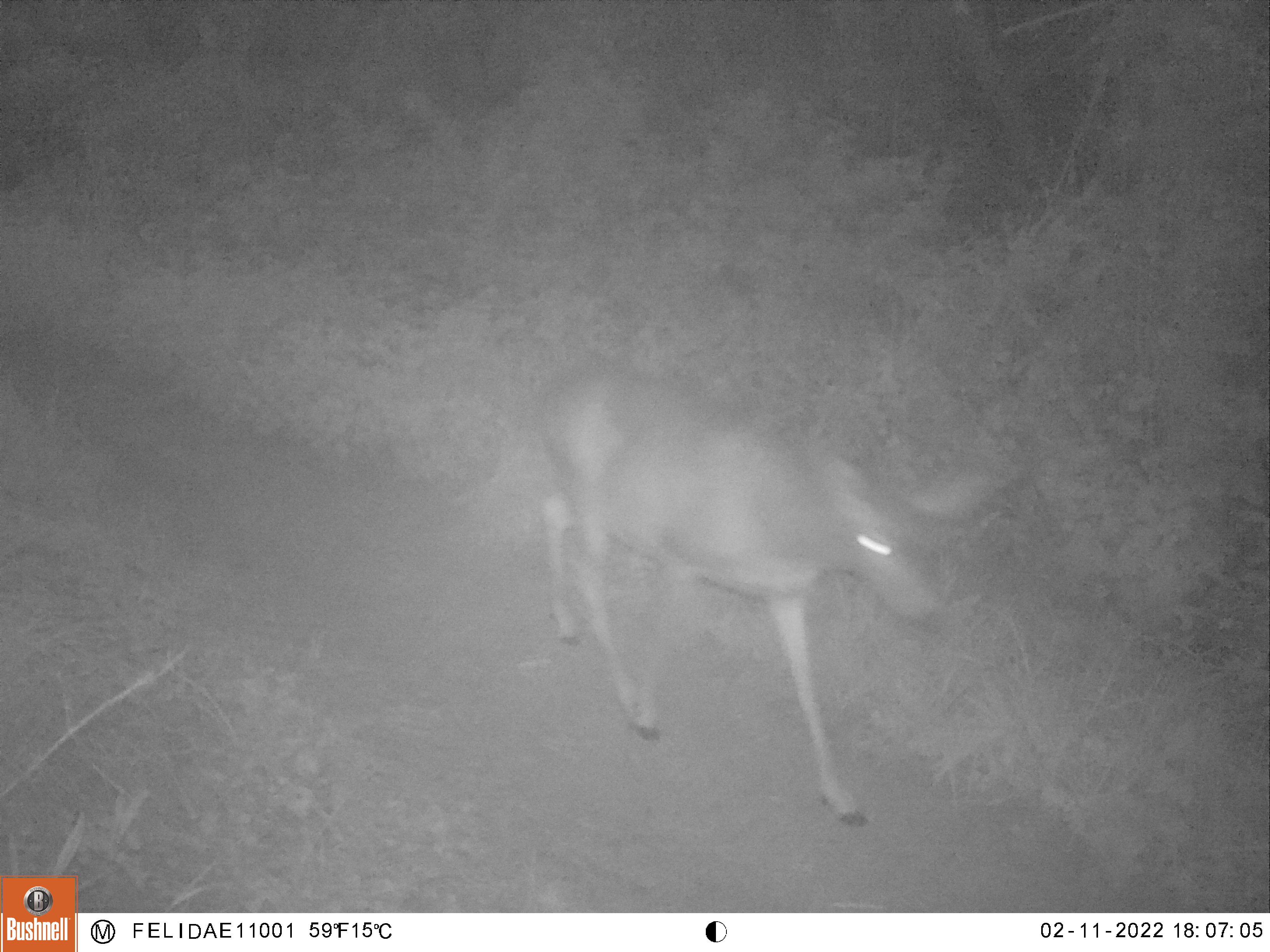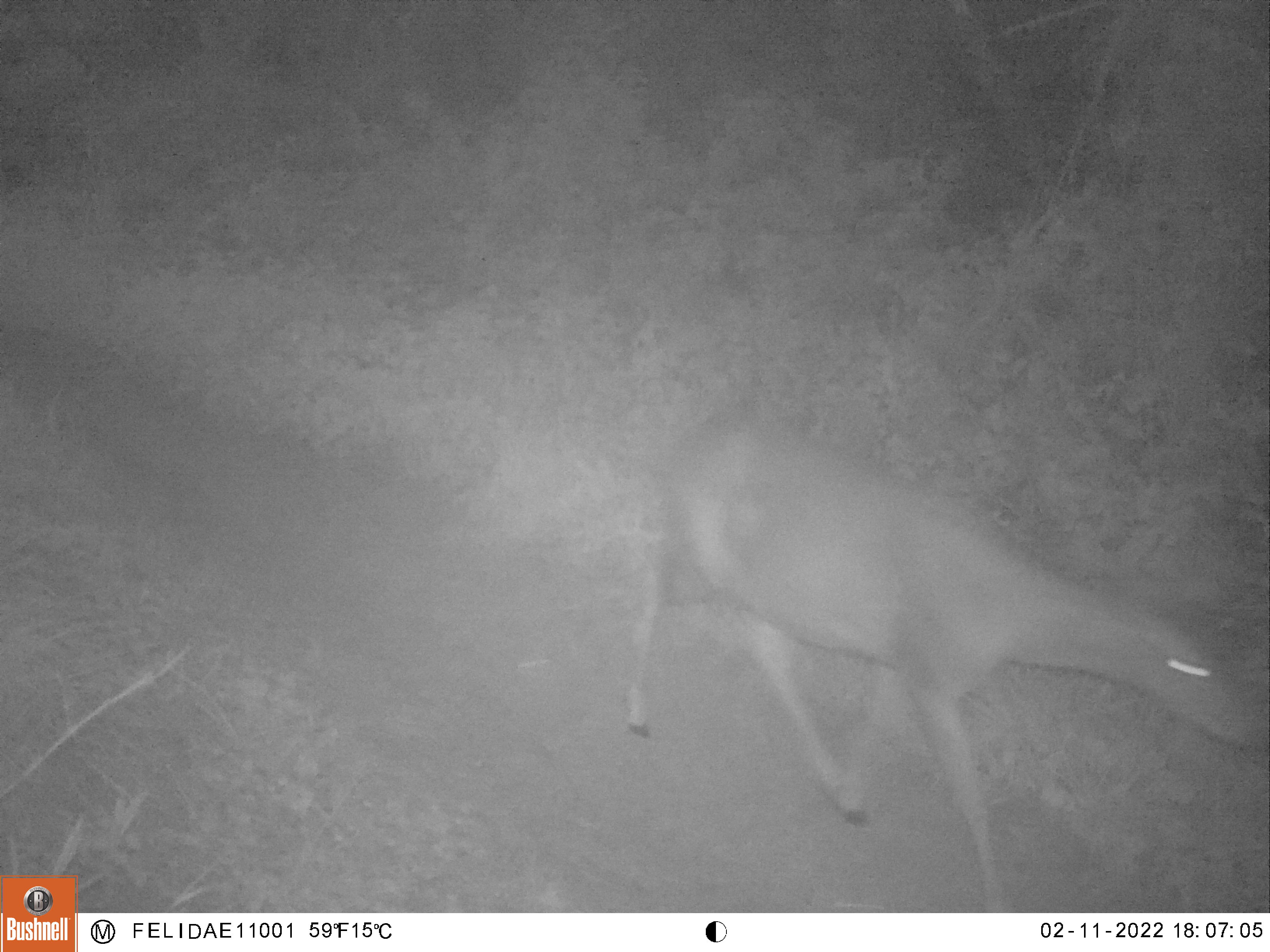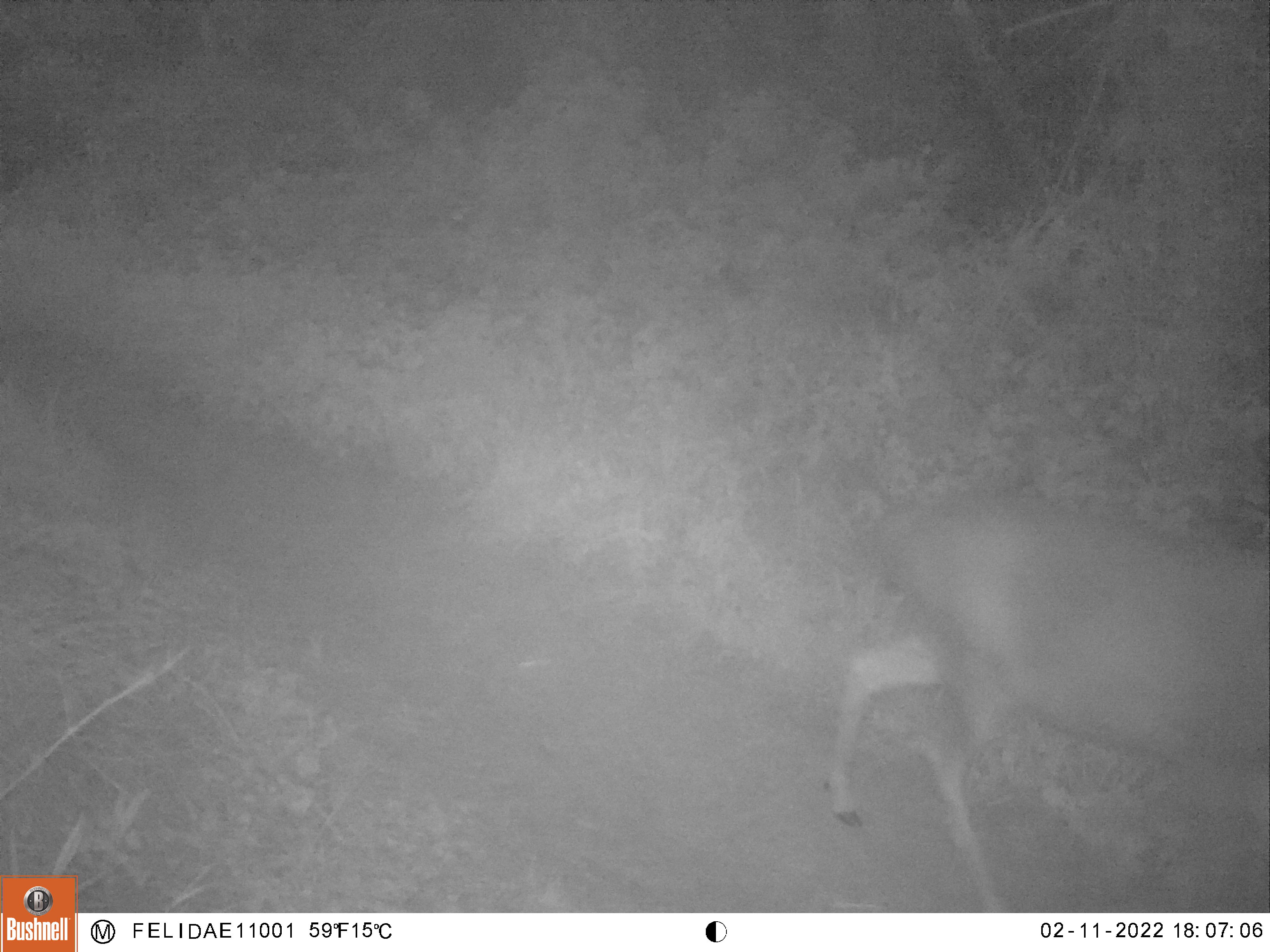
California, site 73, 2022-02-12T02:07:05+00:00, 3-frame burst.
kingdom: Animalia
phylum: Chordata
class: Mammalia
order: Artiodactyla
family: Cervidae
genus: Odocoileus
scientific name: Odocoileus hemionus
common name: mule deer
Mule deer (Odocoileus hemionus).